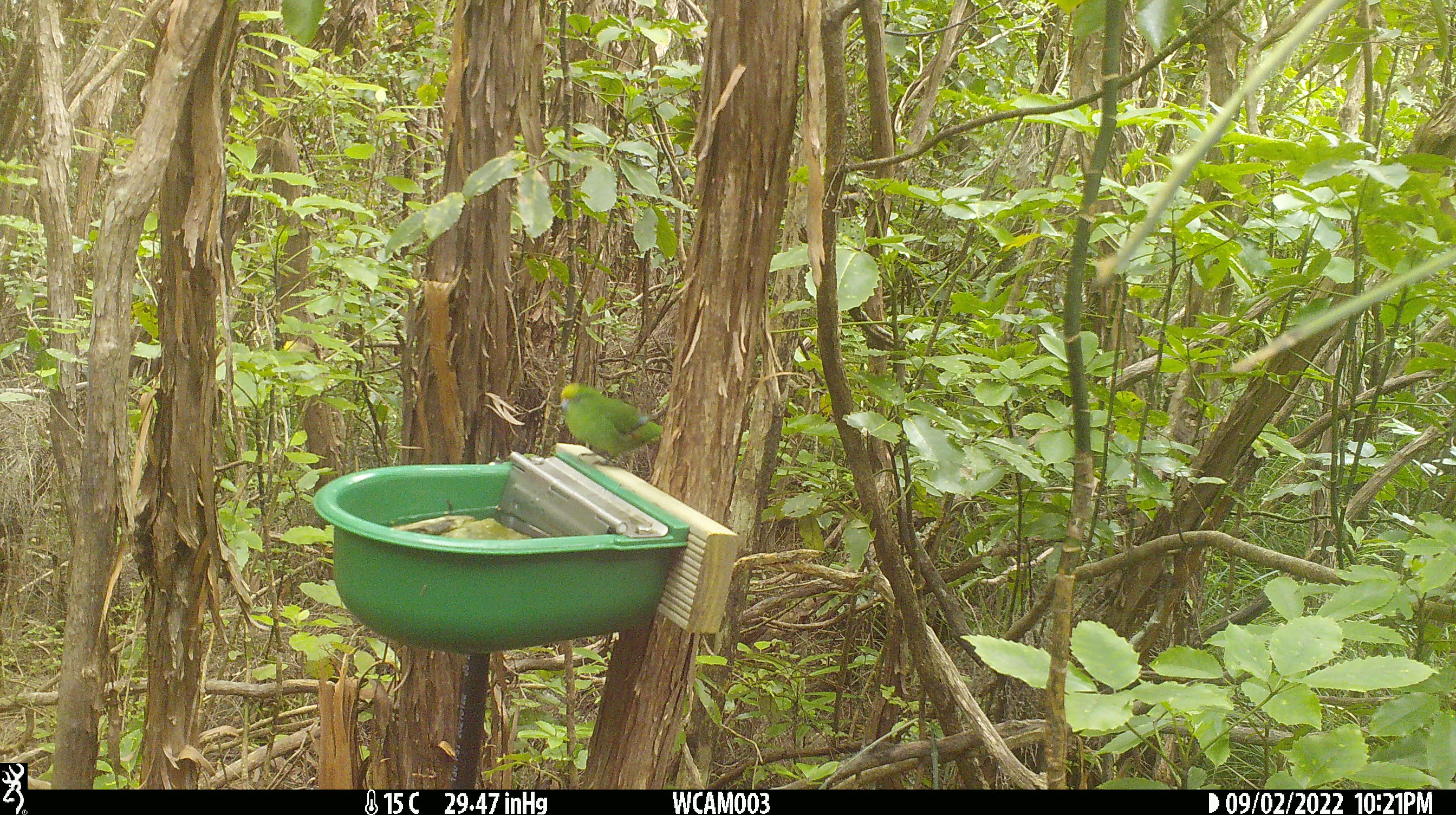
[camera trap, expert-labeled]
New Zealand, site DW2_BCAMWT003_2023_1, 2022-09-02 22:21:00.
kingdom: Animalia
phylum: Chordata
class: Aves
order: Psittaciformes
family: Psittaculidae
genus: Cyanoramphus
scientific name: Cyanoramphus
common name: parakeet